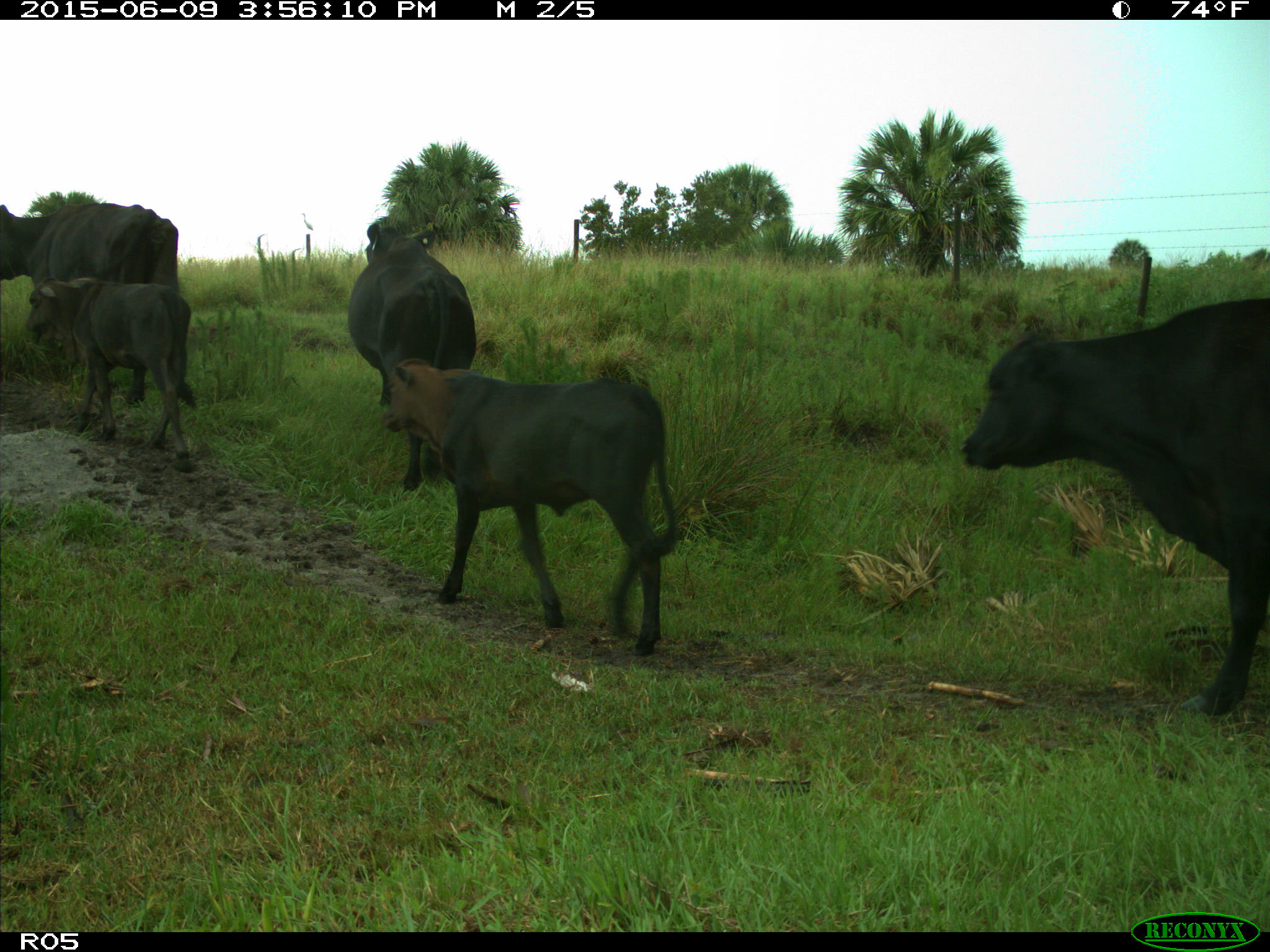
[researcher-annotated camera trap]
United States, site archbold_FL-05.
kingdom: Animalia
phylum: Chordata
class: Mammalia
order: Artiodactyla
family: Bovidae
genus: Bos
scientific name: Bos taurus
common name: domestic cow